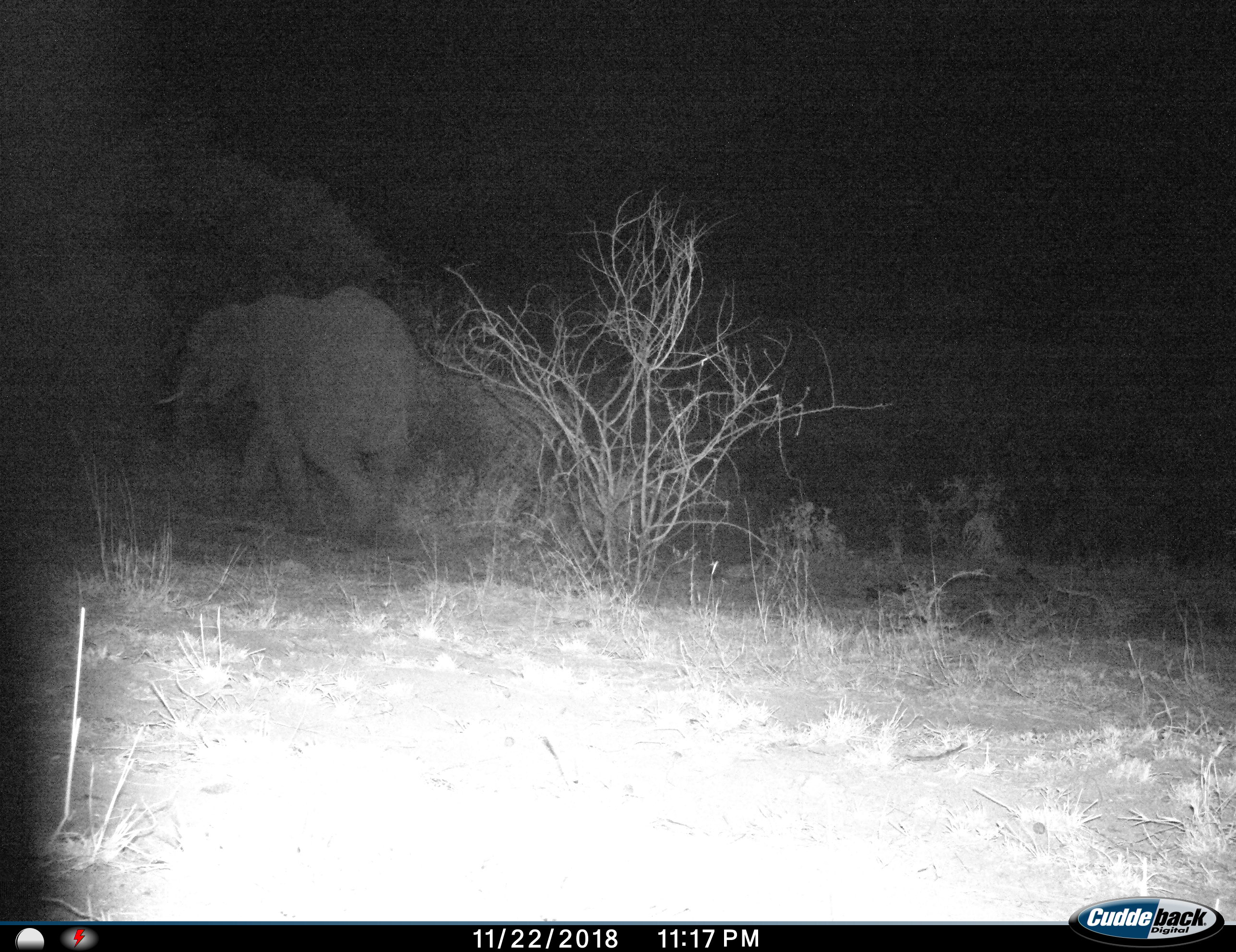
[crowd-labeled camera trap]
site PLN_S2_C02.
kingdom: Animalia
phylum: Chordata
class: Mammalia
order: Proboscidea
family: Elephantidae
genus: Loxodonta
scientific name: Loxodonta africana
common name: african bush elephant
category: elephant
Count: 1.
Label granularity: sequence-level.